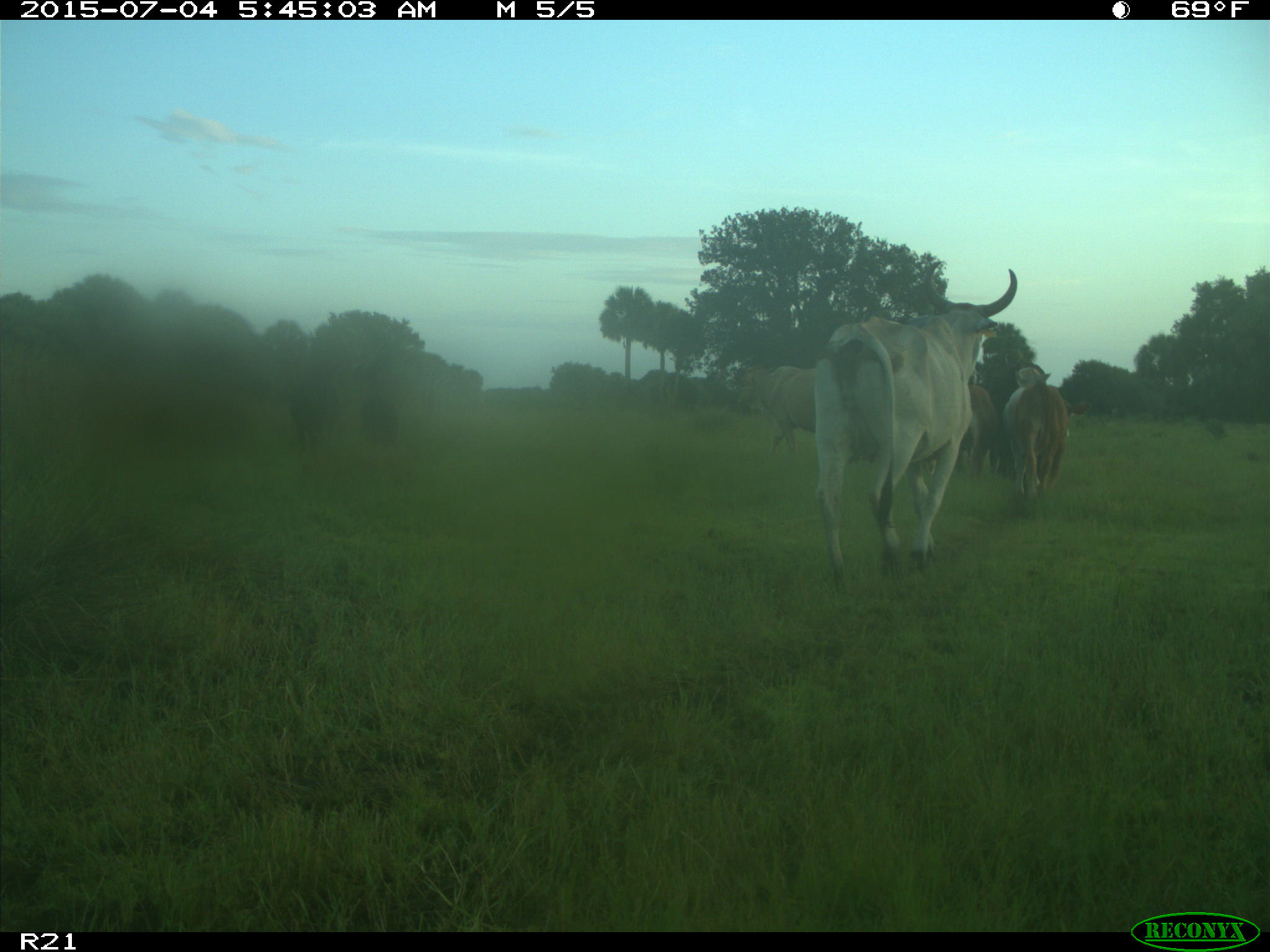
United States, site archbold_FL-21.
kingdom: Animalia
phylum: Chordata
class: Mammalia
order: Artiodactyla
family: Bovidae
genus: Bos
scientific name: Bos taurus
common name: domestic cow